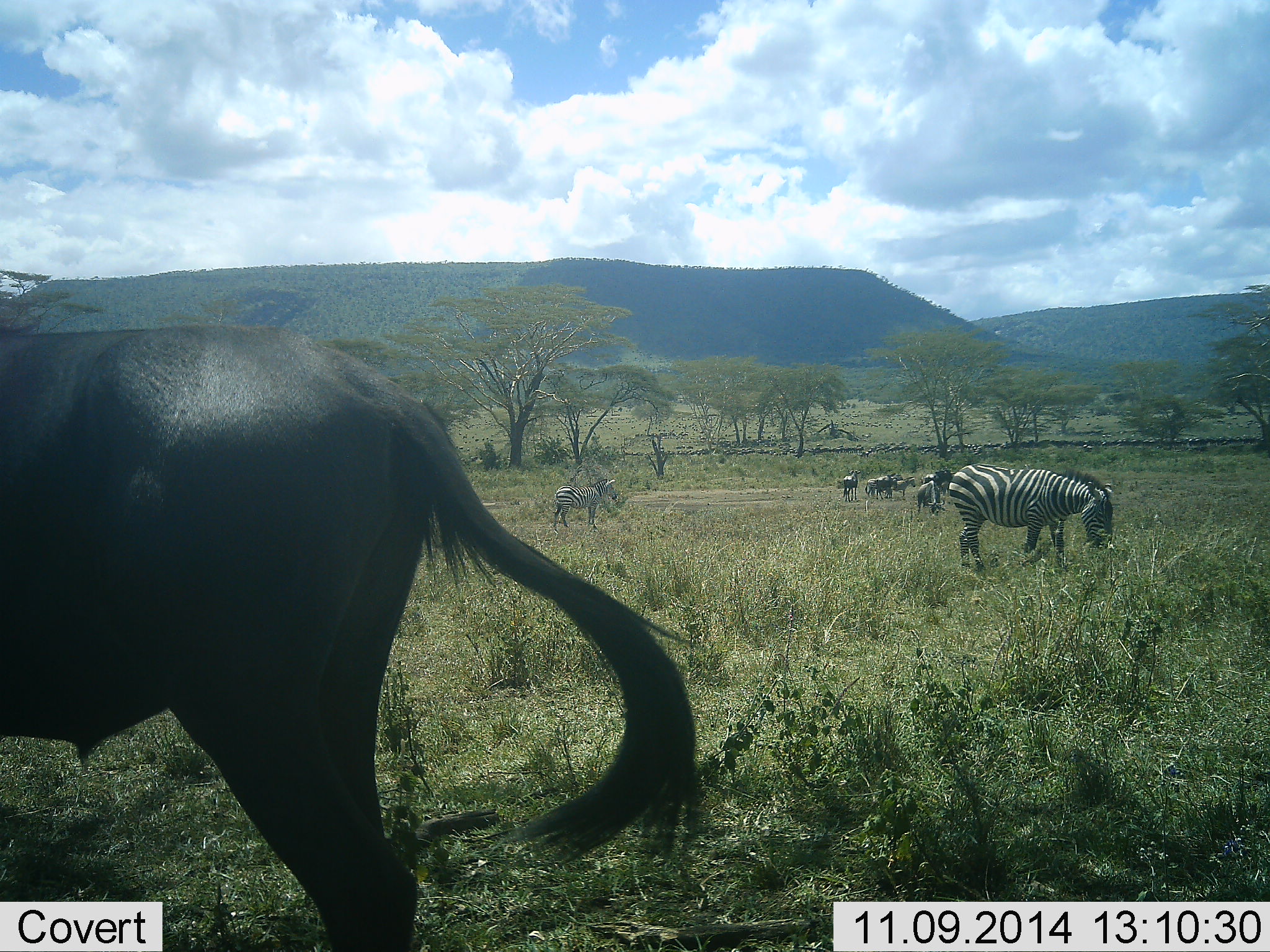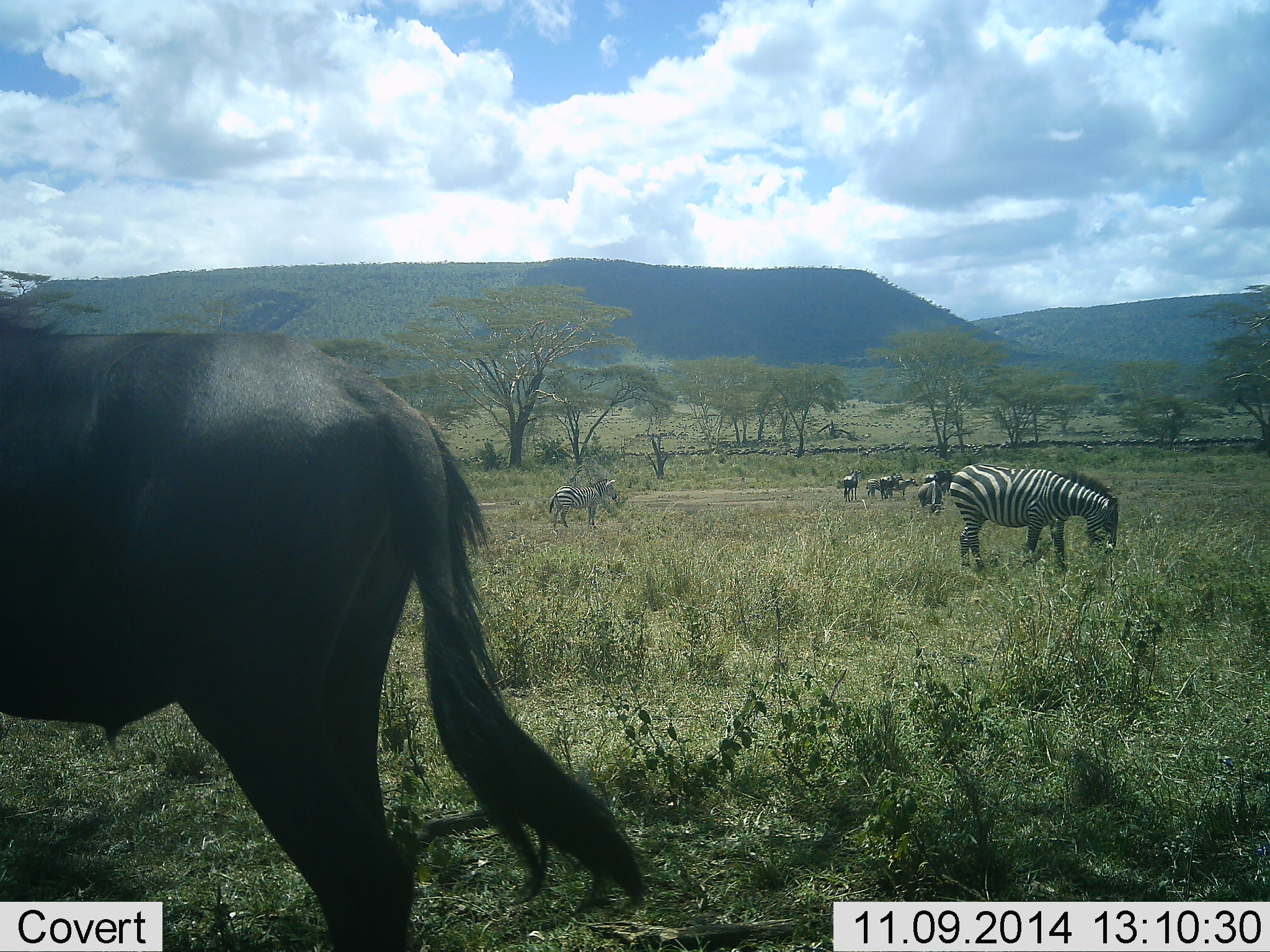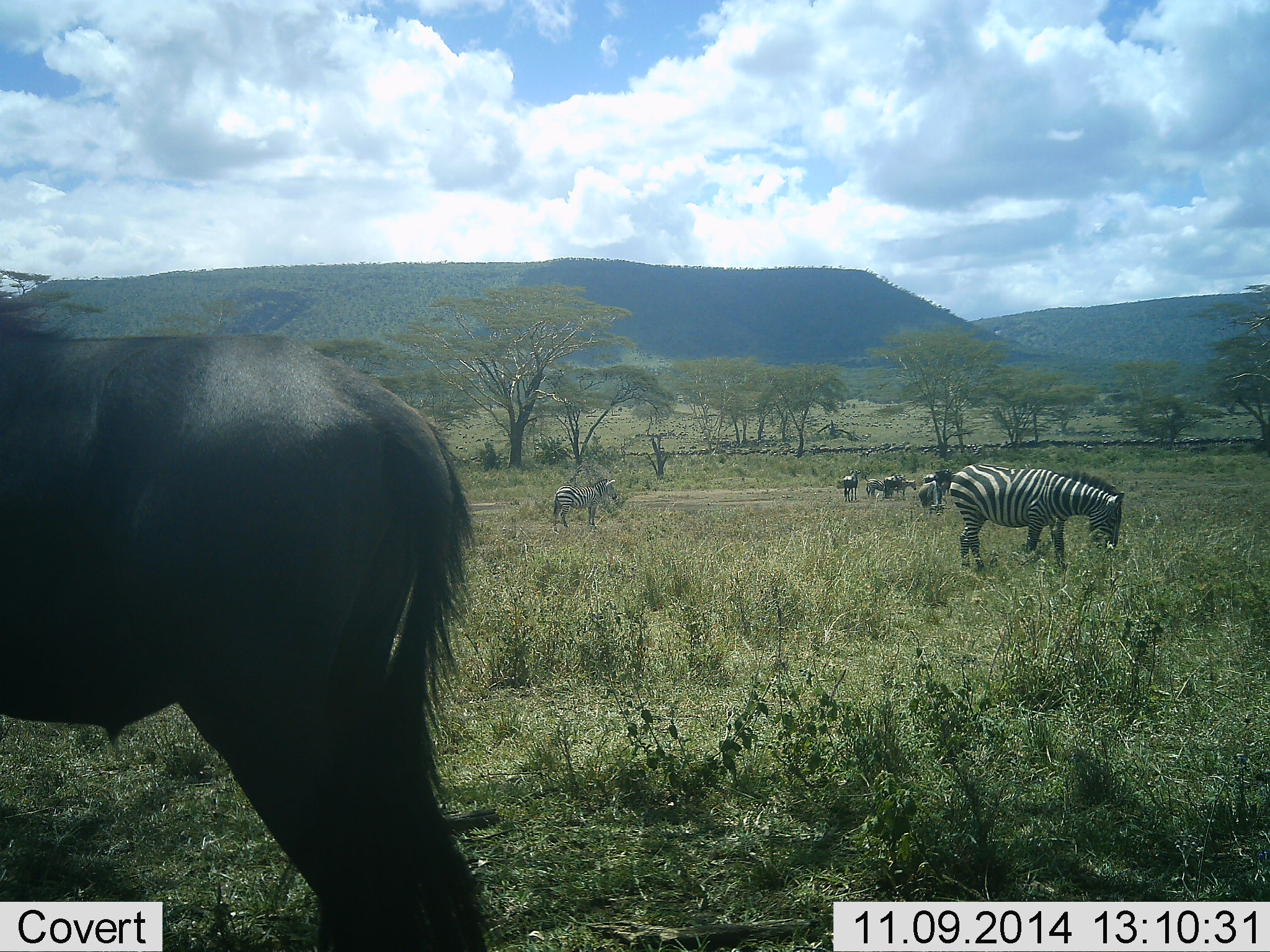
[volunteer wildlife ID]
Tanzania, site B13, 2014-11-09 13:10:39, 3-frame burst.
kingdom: Animalia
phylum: Chordata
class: Mammalia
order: Artiodactyla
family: Bovidae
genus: Connochaetes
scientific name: Connochaetes taurinus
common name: blue wildebeest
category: wildebeest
Wildebeest (blue wildebeest) (Connochaetes taurinus), count 1. Behavior (volunteer vote fractions): standing 70%, resting 0%, moving 20%, interacting 0%. Young present (vote fraction): 0%. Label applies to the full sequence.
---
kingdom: Animalia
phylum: Chordata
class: Mammalia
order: Perissodactyla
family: Equidae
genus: Equus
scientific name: Equus quagga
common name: plains zebra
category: zebra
Zebra (plains zebra) (Equus quagga), count 5. Behavior (volunteer vote fractions): standing 58%, resting 0%, moving 0%, interacting 0%. Young present (vote fraction): 0%. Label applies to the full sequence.